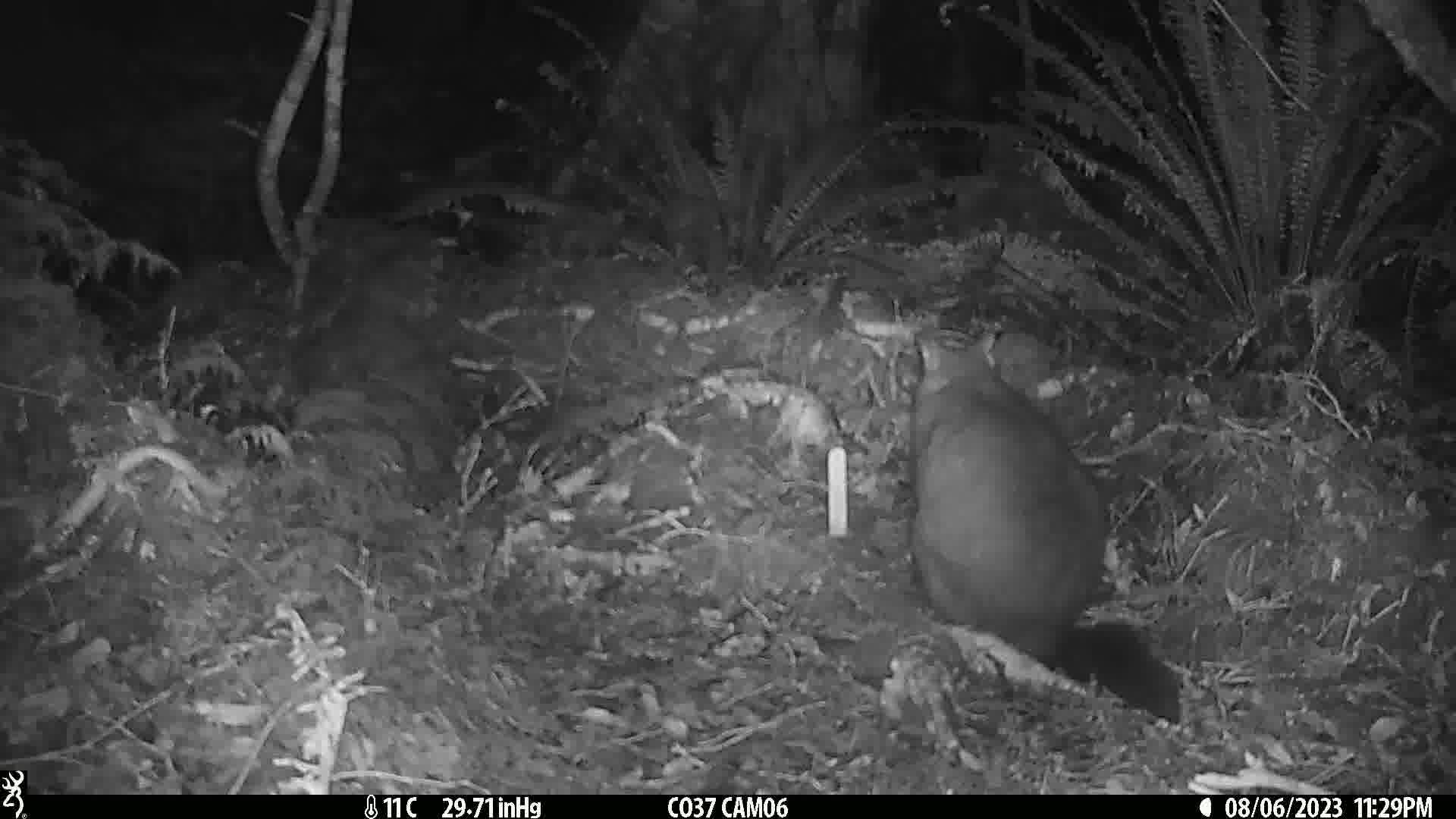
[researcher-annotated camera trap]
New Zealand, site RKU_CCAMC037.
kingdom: Animalia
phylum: Chordata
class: Mammalia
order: Diprotodontia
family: Phalangeridae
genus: Trichosurus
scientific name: Trichosurus vulpecula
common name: common brushtail possum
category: possum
Possum (common brushtail possum) (Trichosurus vulpecula).